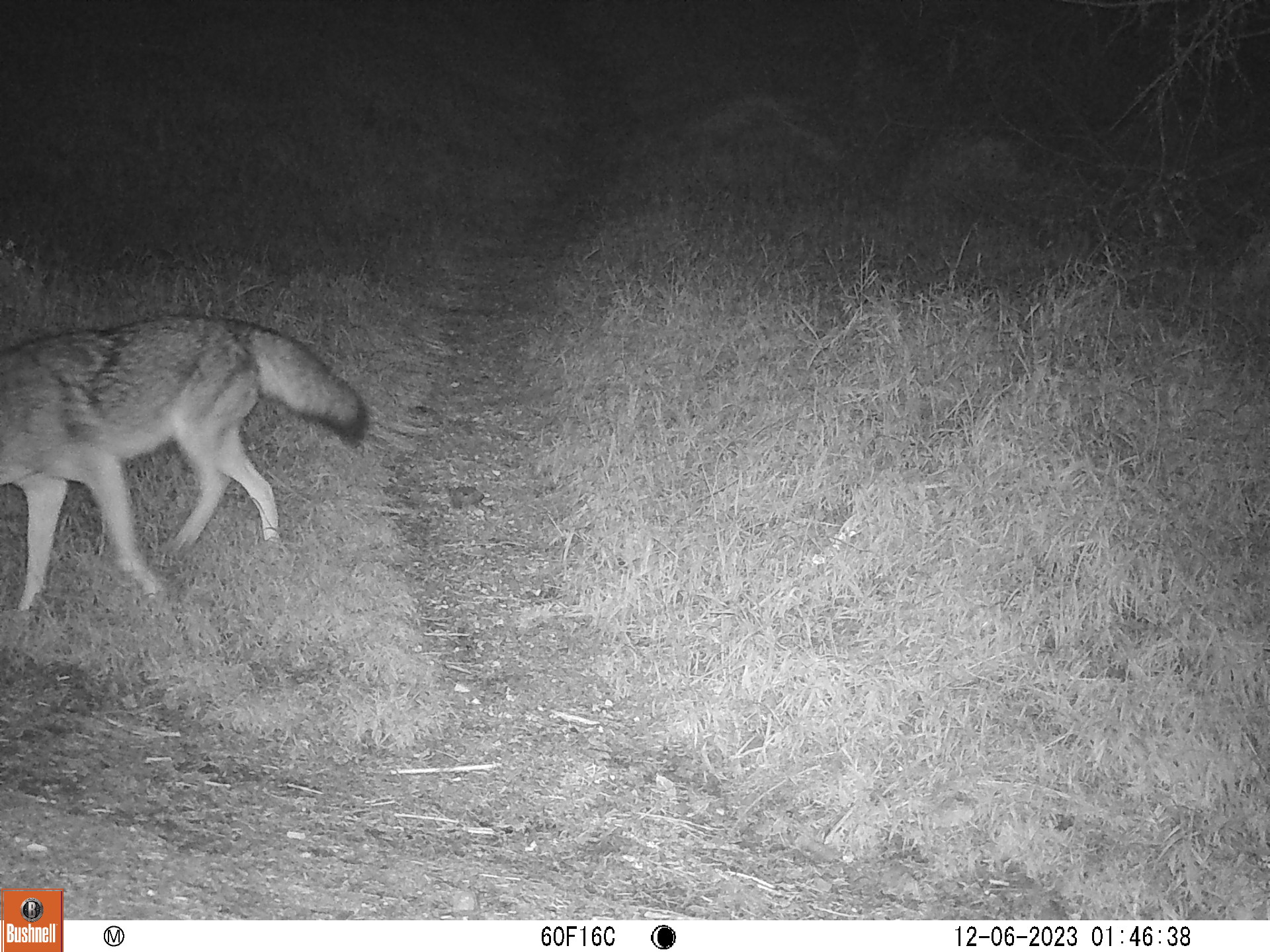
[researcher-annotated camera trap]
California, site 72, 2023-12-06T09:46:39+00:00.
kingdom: Animalia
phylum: Chordata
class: Mammalia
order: Carnivora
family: Canidae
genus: Canis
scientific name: Canis latrans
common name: coyote